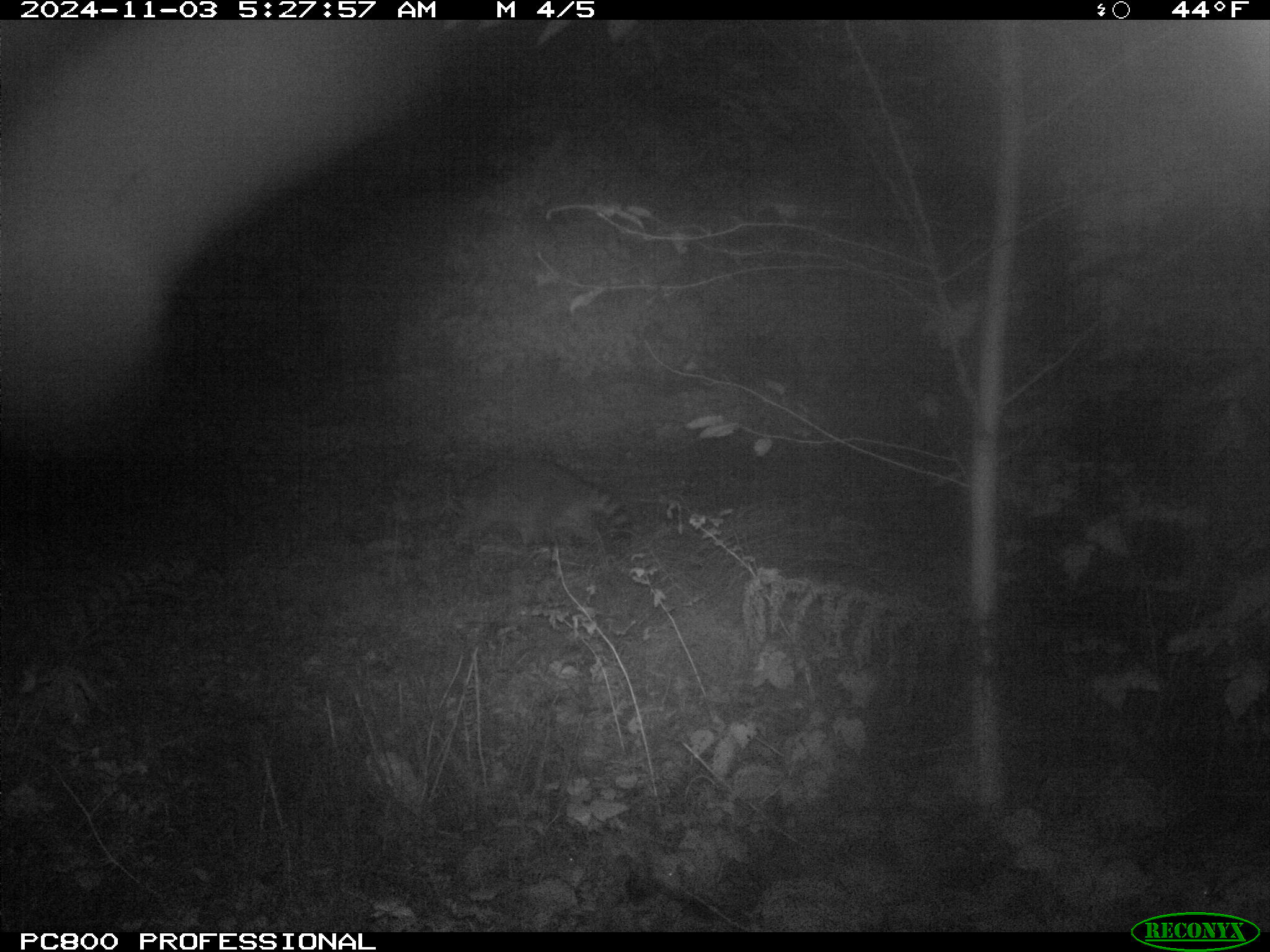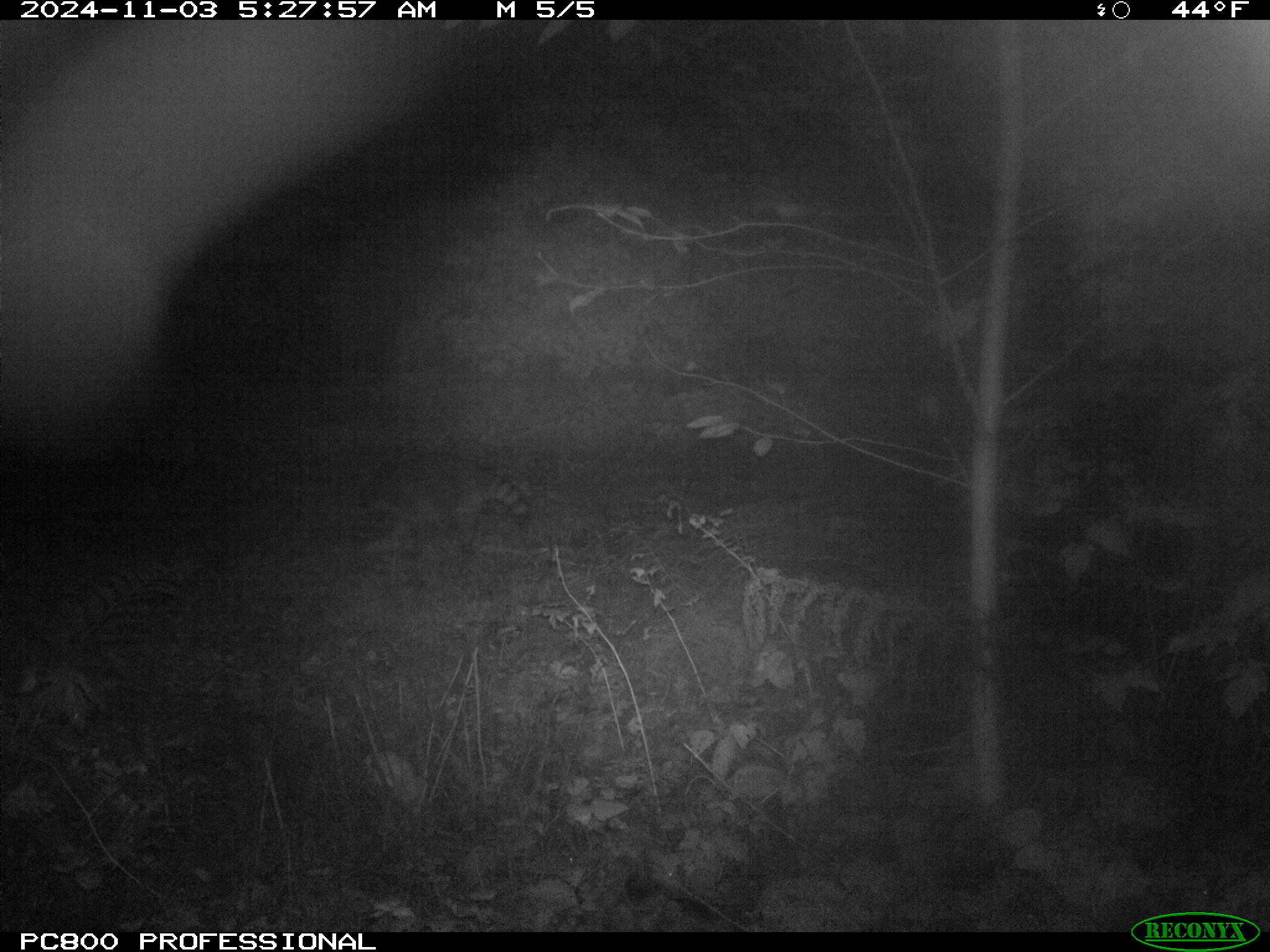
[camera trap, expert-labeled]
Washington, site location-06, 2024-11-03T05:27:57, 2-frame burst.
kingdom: Animalia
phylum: Chordata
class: Mammalia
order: Carnivora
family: Procyonidae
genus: Procyon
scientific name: Procyon lotor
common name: common raccoon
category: raccoon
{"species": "raccoon (common raccoon) (Procyon lotor)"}